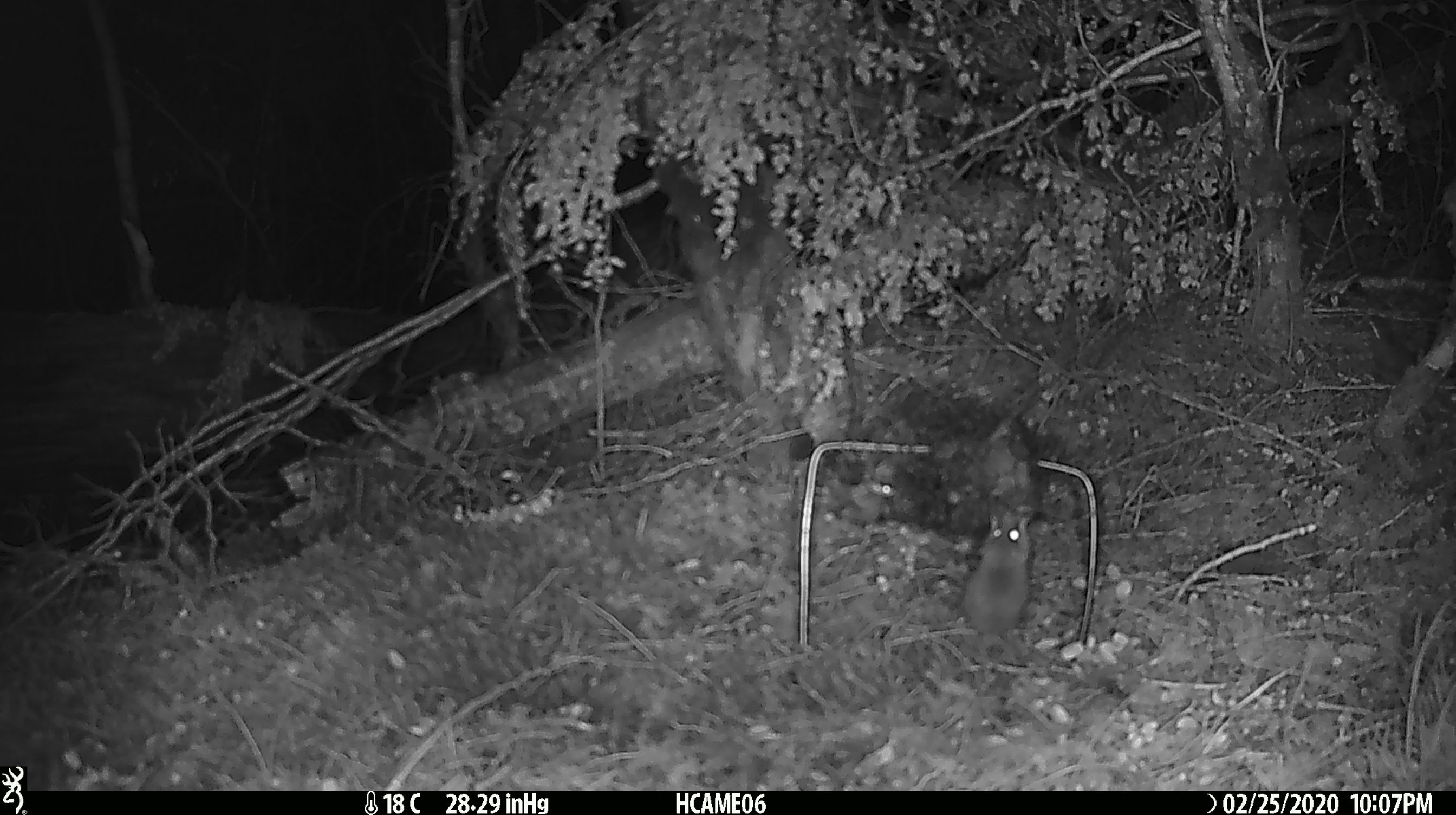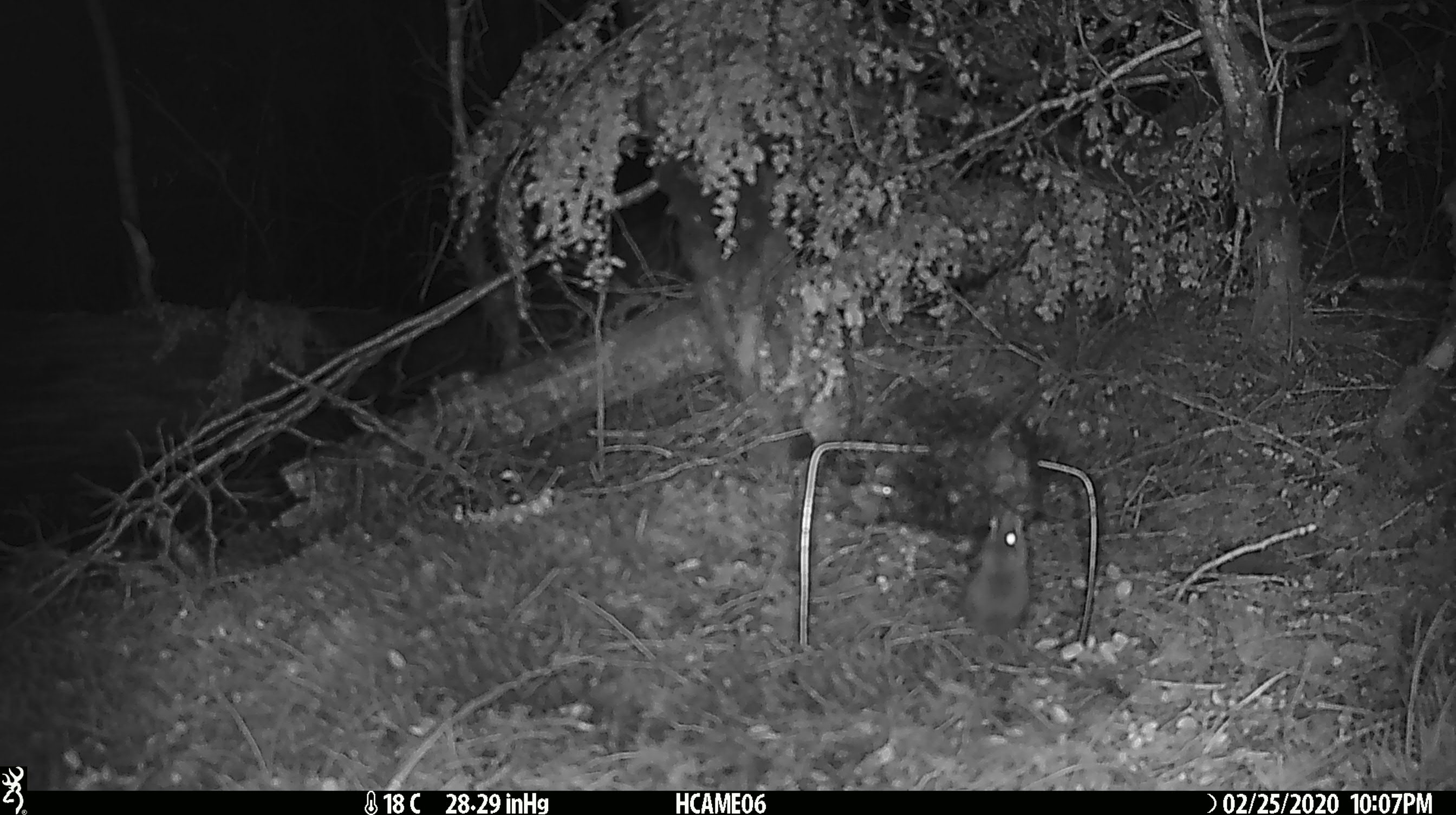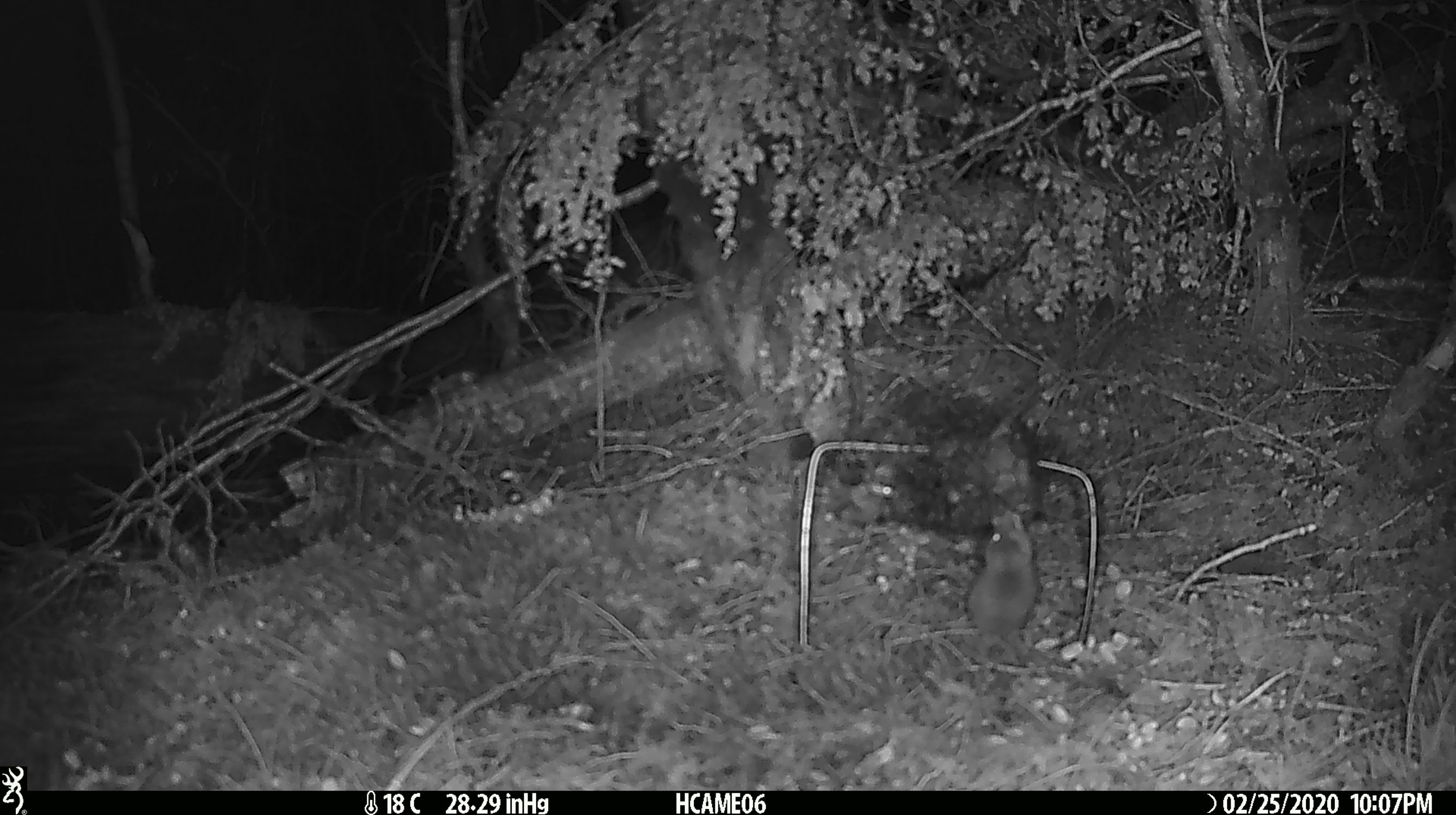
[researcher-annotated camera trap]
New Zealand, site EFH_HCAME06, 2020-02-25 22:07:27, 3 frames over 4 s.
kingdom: Animalia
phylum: Chordata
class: Mammalia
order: Rodentia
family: Muridae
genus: Mus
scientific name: Mus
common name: mouse